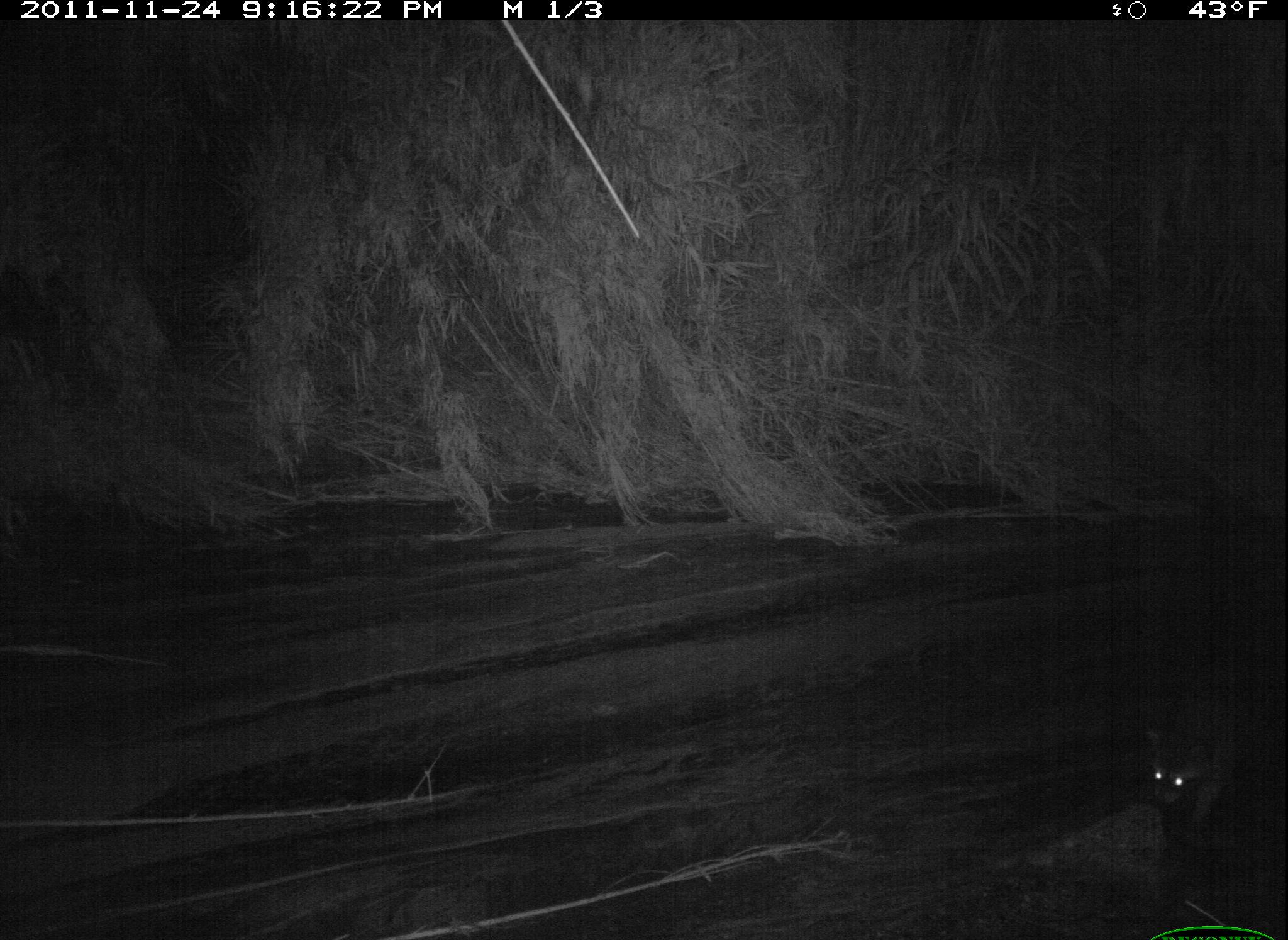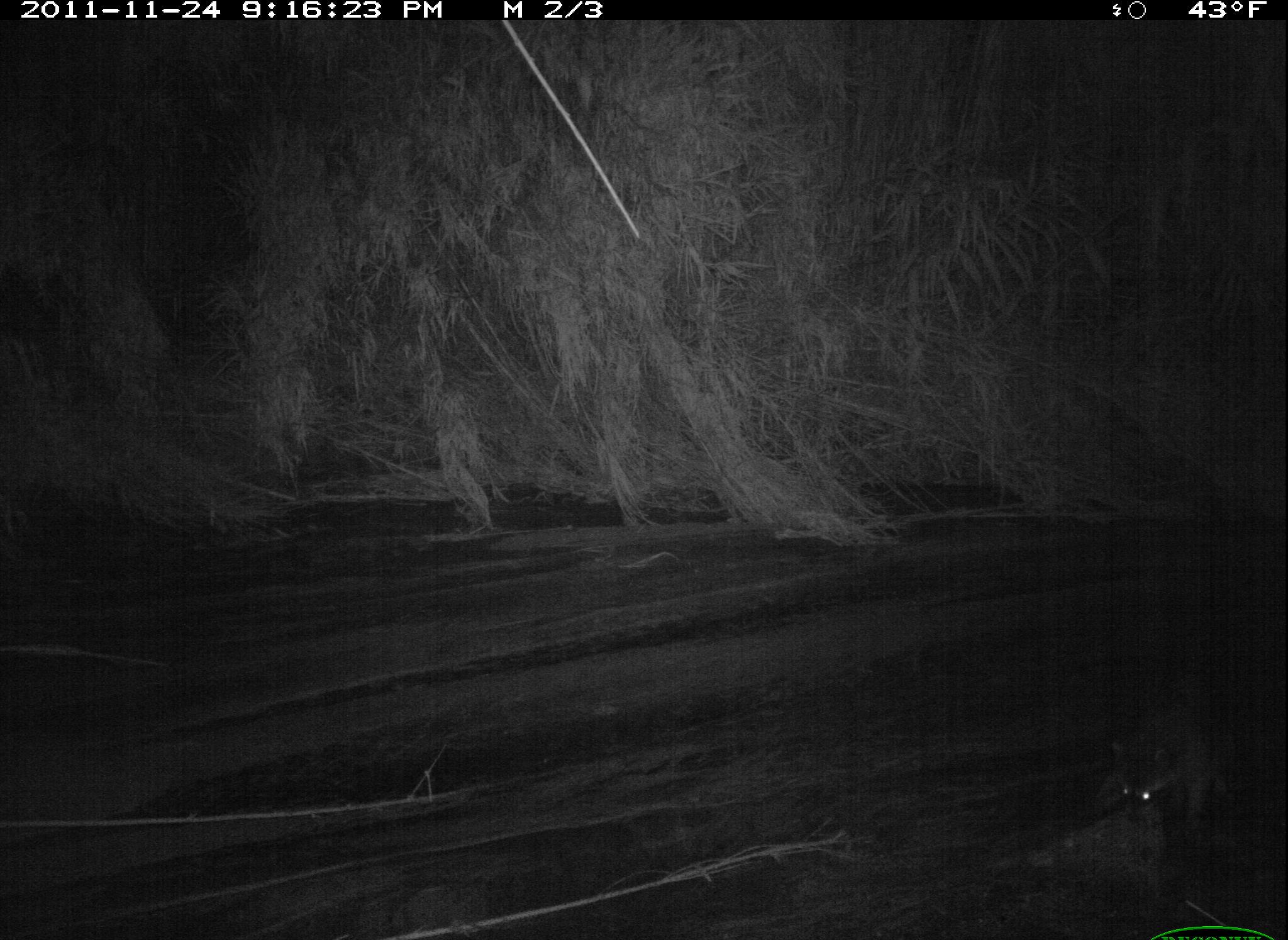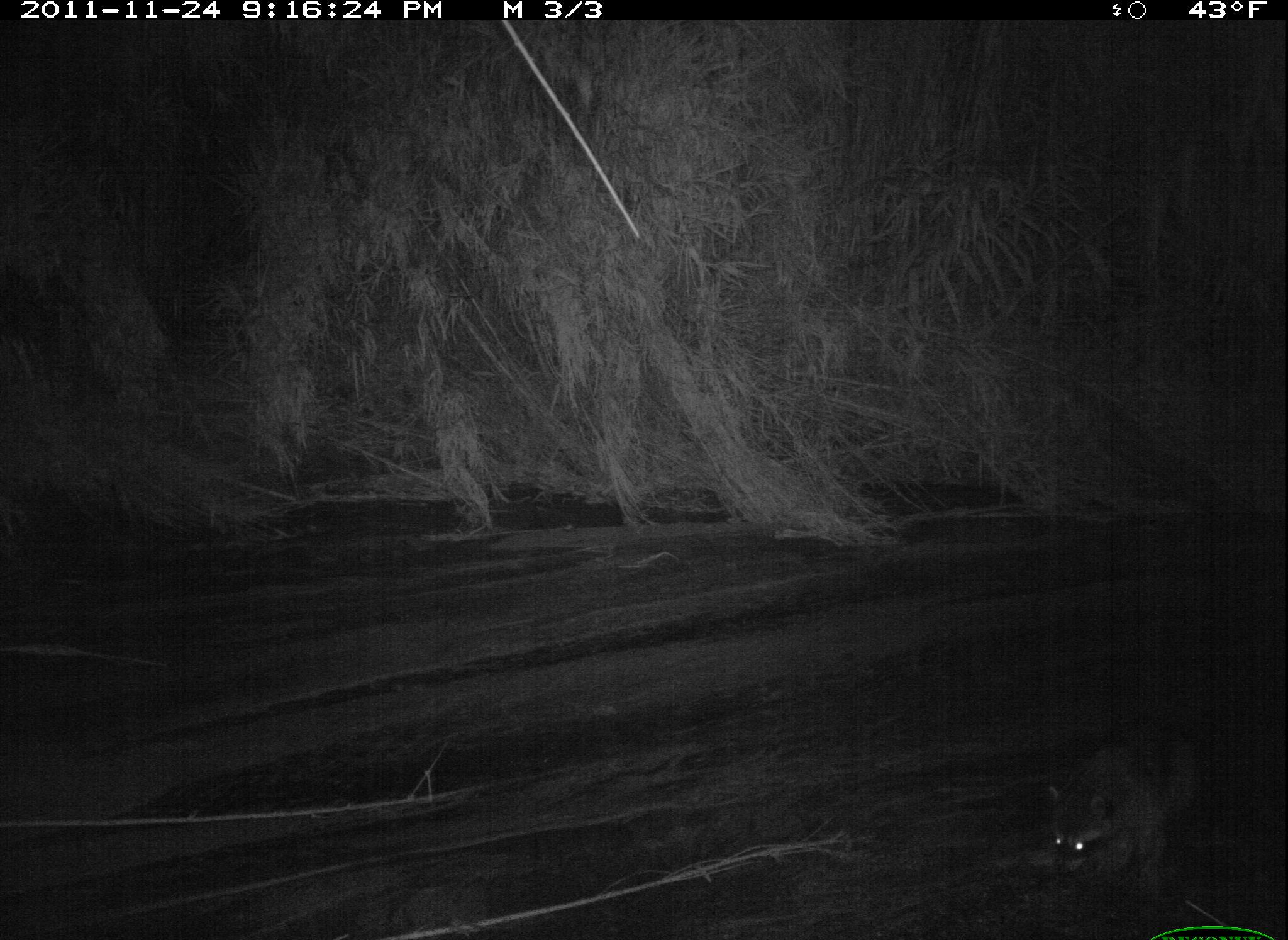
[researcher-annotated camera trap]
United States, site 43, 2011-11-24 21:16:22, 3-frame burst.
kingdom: Animalia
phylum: Chordata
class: Mammalia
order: Carnivora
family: Procyonidae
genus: Procyon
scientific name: Procyon lotor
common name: raccoon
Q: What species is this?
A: Raccoon (Procyon lotor).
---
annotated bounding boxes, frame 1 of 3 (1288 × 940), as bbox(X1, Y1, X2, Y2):
raccoon: bbox(1133, 683, 1282, 859)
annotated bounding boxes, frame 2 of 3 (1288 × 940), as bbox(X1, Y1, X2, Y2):
raccoon: bbox(1101, 659, 1278, 834)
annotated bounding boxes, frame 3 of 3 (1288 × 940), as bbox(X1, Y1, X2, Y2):
raccoon: bbox(1030, 722, 1248, 902)